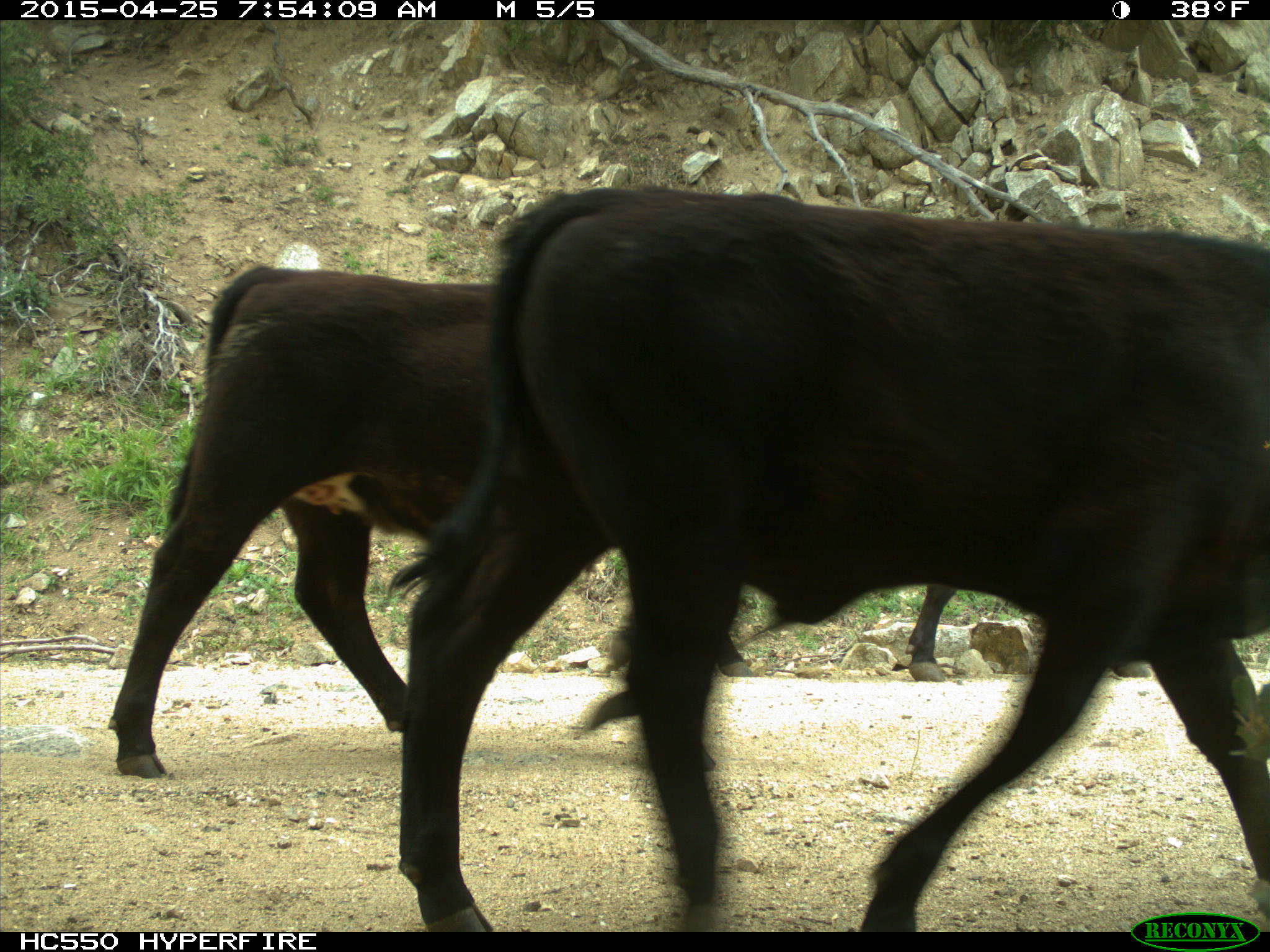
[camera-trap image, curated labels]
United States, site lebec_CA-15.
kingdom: Animalia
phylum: Chordata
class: Mammalia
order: Artiodactyla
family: Bovidae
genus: Bos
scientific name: Bos taurus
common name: domestic cow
Bos taurus (domestic cow).